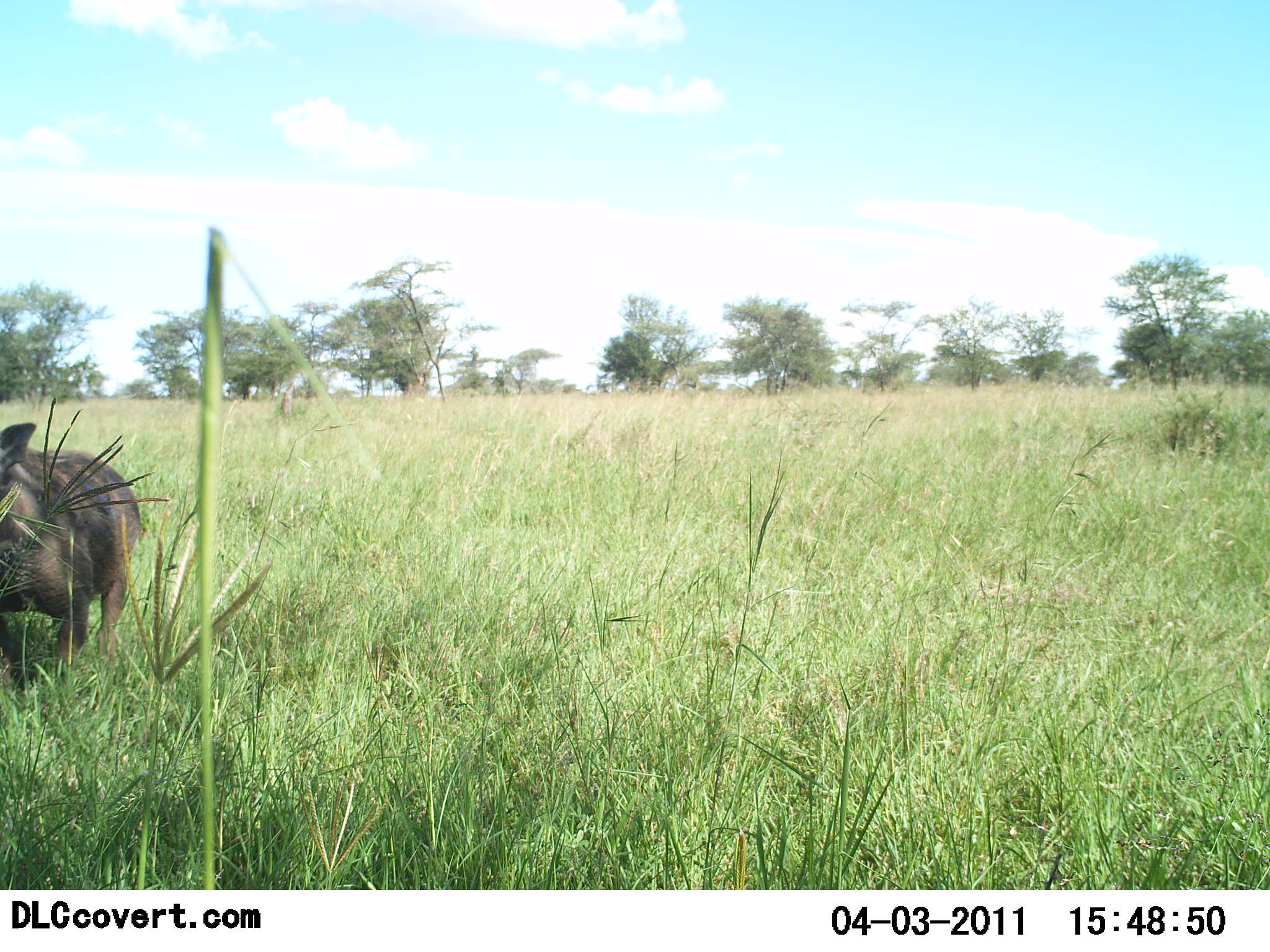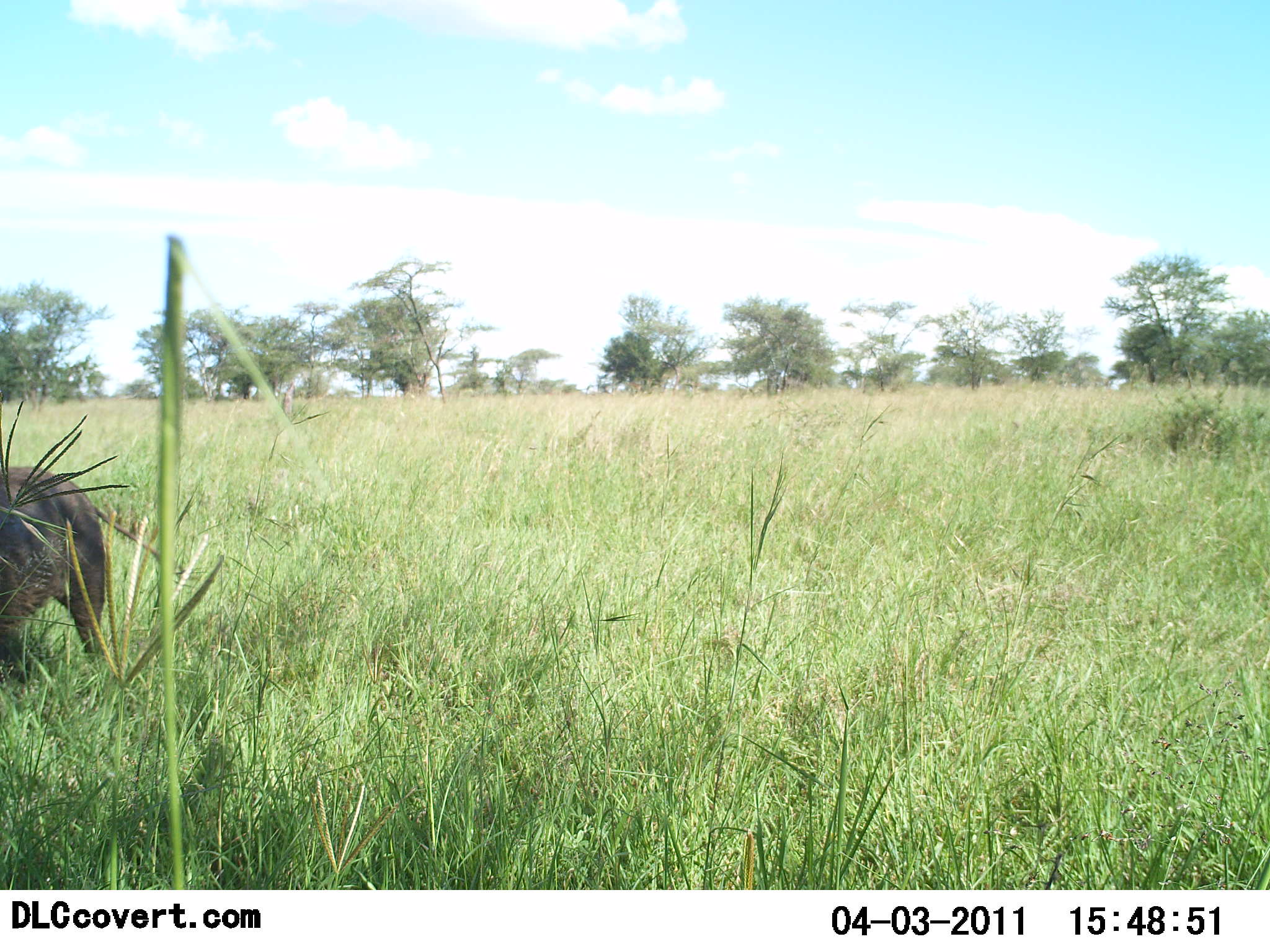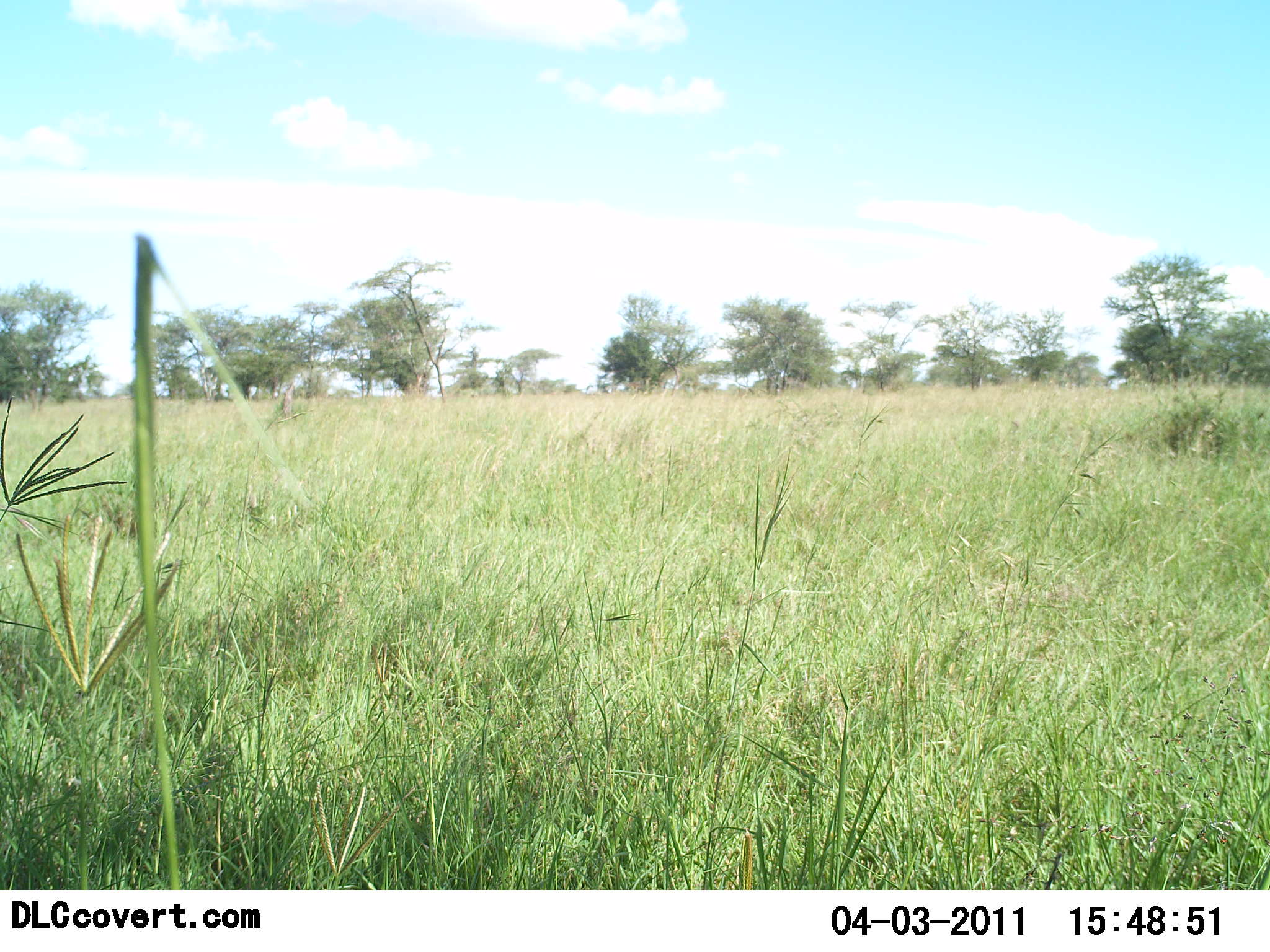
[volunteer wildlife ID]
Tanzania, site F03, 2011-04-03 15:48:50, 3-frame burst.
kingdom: Animalia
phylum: Chordata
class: Mammalia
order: Artiodactyla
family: Suidae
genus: Phacochoerus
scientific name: Phacochoerus africanus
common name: warthog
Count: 1.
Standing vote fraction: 7%.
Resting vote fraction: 0%.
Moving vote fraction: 86%.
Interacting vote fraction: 0%.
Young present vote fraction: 0%.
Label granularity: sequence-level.